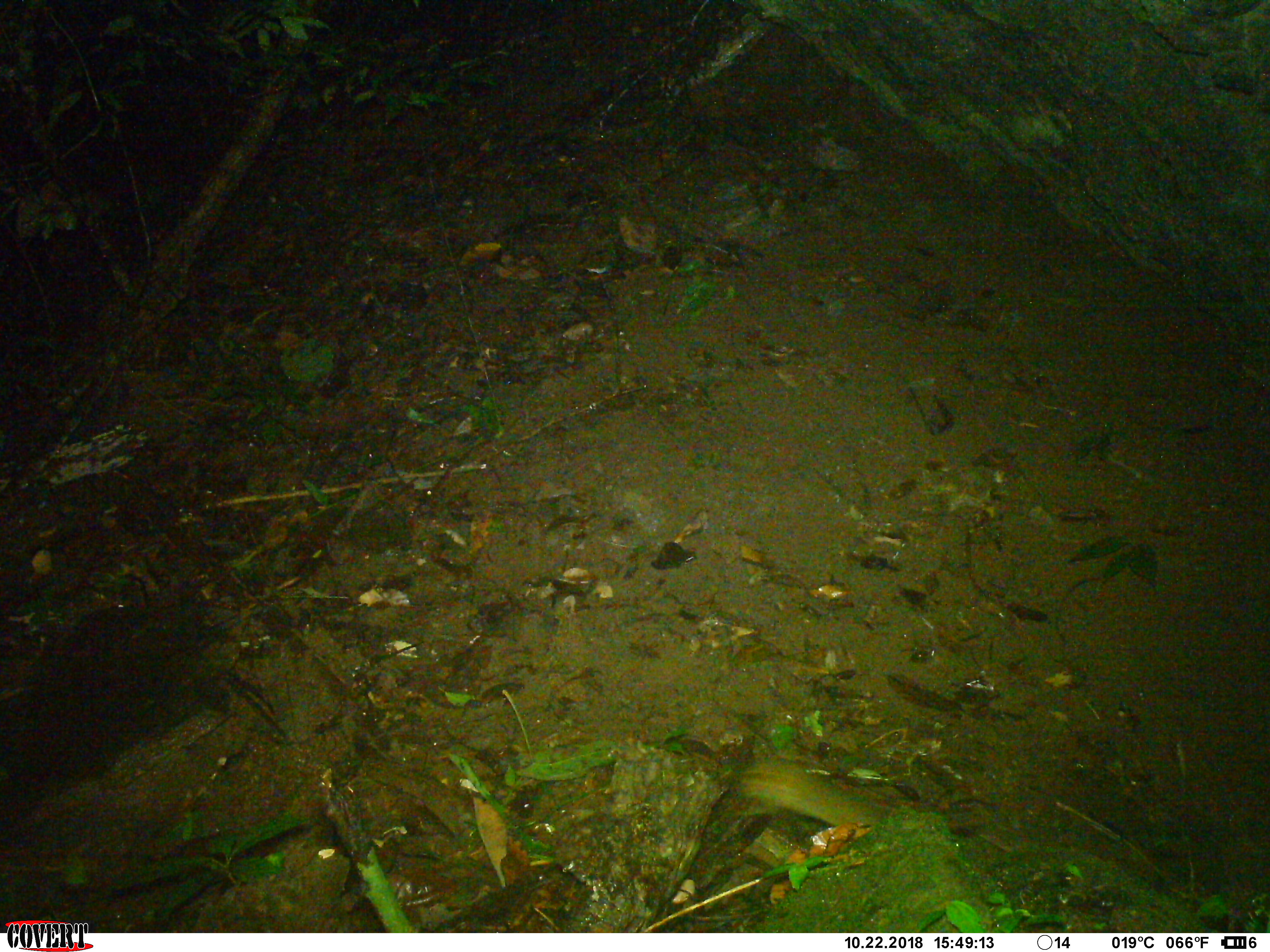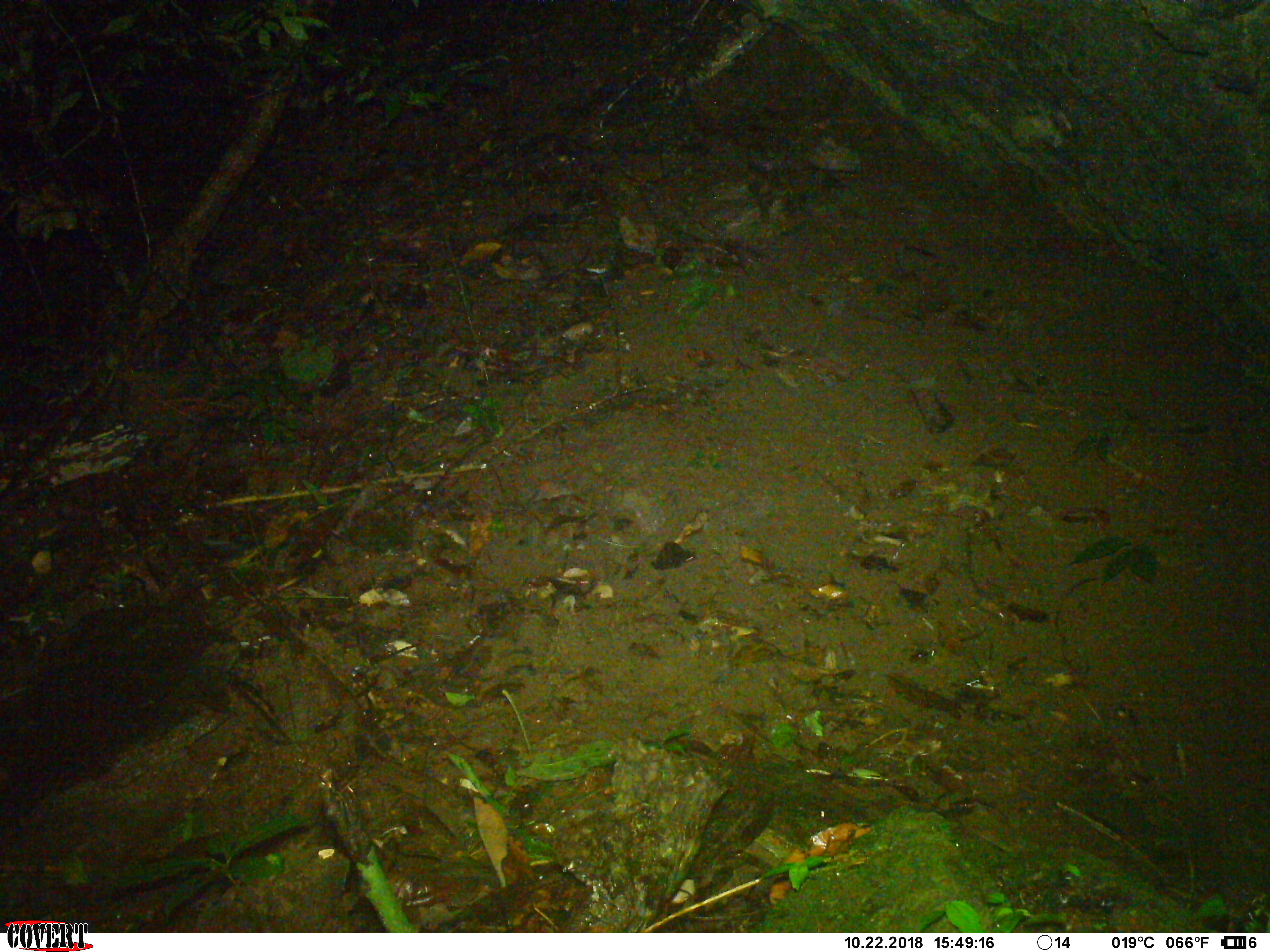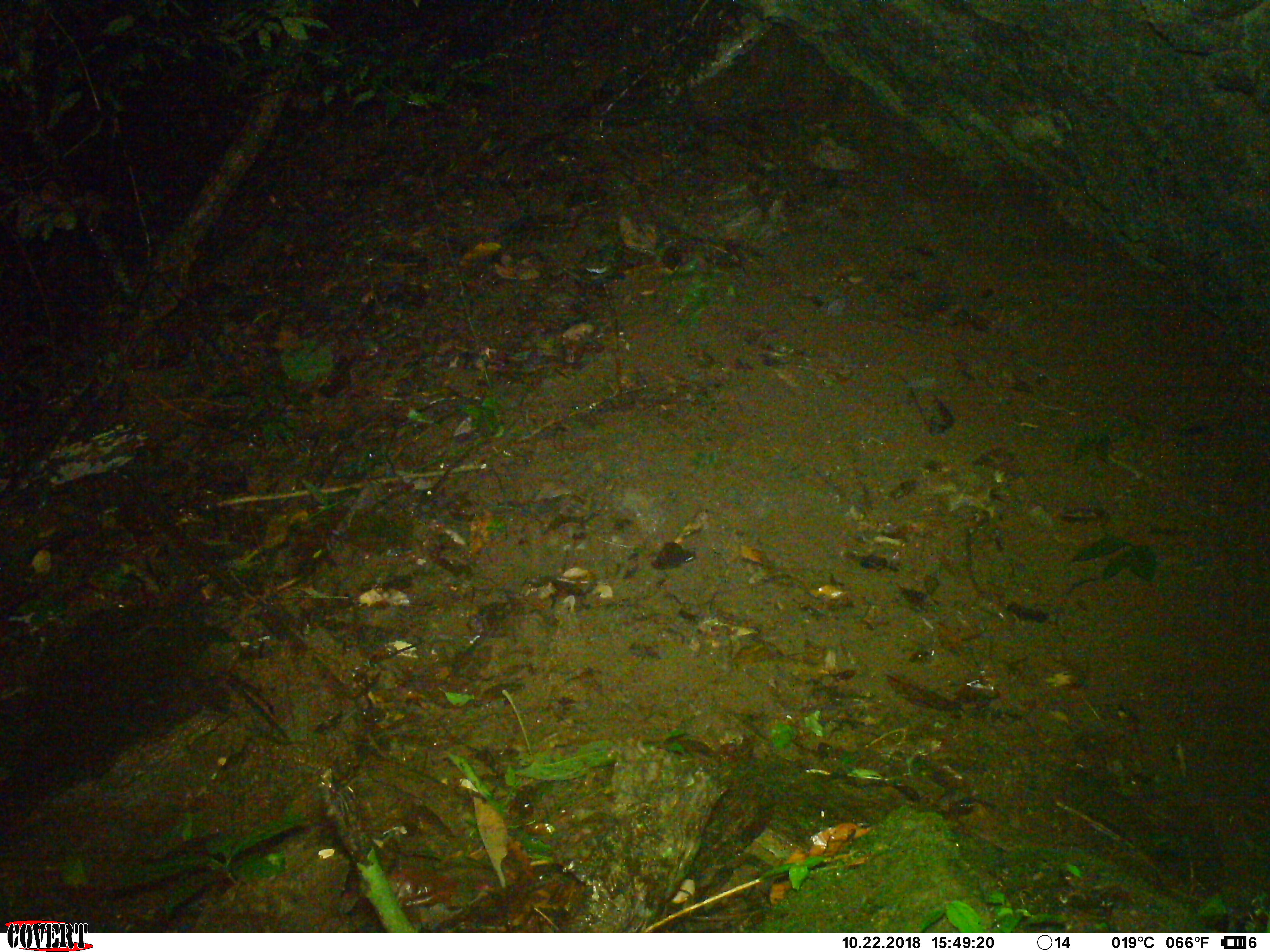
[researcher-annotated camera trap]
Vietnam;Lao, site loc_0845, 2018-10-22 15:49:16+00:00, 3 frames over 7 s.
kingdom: Animalia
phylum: Chordata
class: Mammalia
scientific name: Mammalia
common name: mammal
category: unidentified small mammal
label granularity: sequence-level